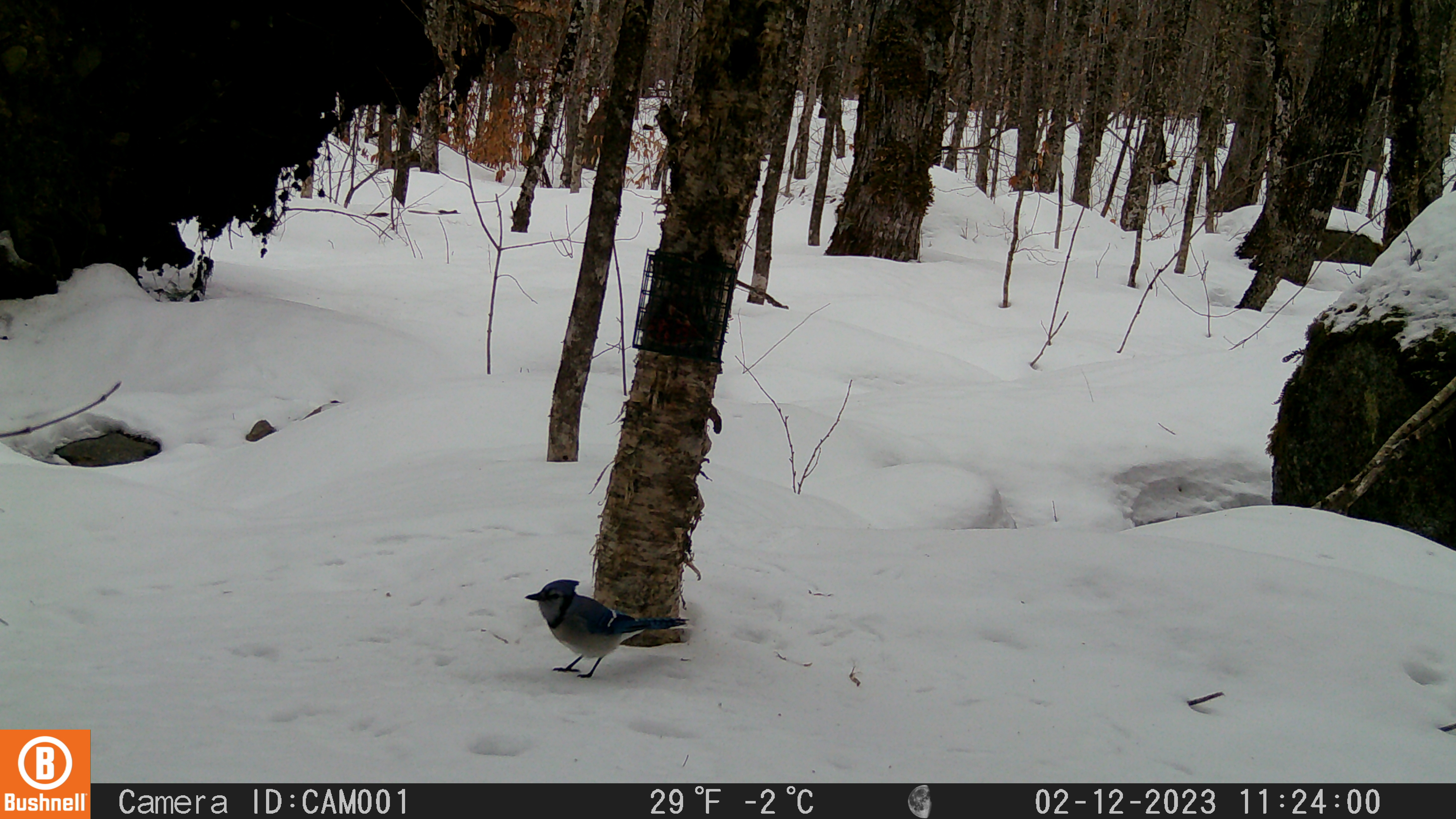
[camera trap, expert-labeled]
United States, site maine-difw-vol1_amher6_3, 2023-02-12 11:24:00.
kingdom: Animalia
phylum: Chordata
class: Aves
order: Passeriformes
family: Corvidae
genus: Cyanocitta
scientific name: Cyanocitta cristata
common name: blue jay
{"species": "blue jay (Cyanocitta cristata)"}